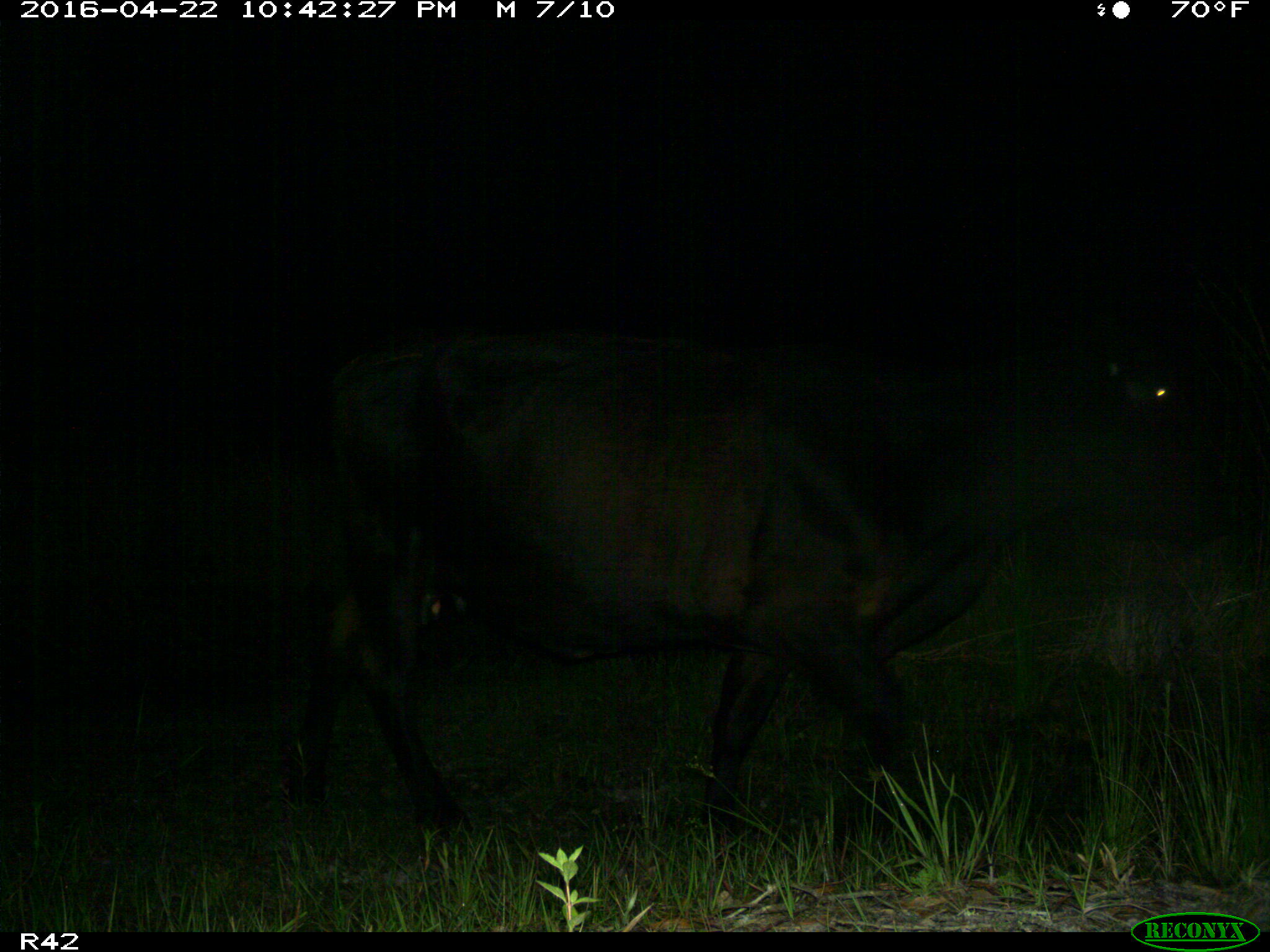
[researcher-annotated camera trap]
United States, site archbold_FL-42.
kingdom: Animalia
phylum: Chordata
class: Mammalia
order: Artiodactyla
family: Bovidae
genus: Bos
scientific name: Bos taurus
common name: domestic cow